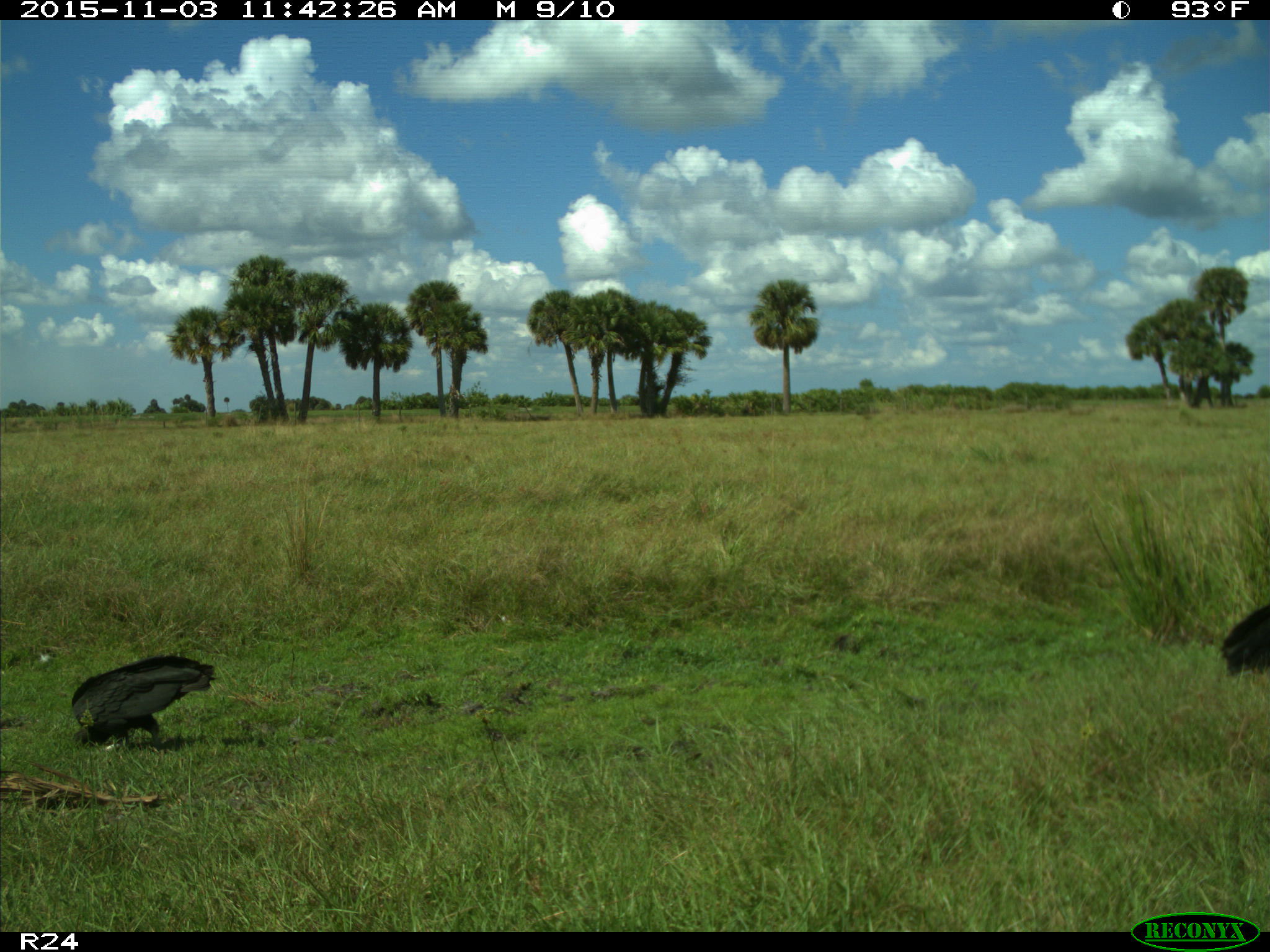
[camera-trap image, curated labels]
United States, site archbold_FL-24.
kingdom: Animalia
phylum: Chordata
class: Aves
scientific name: Aves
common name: birds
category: unidentified bird